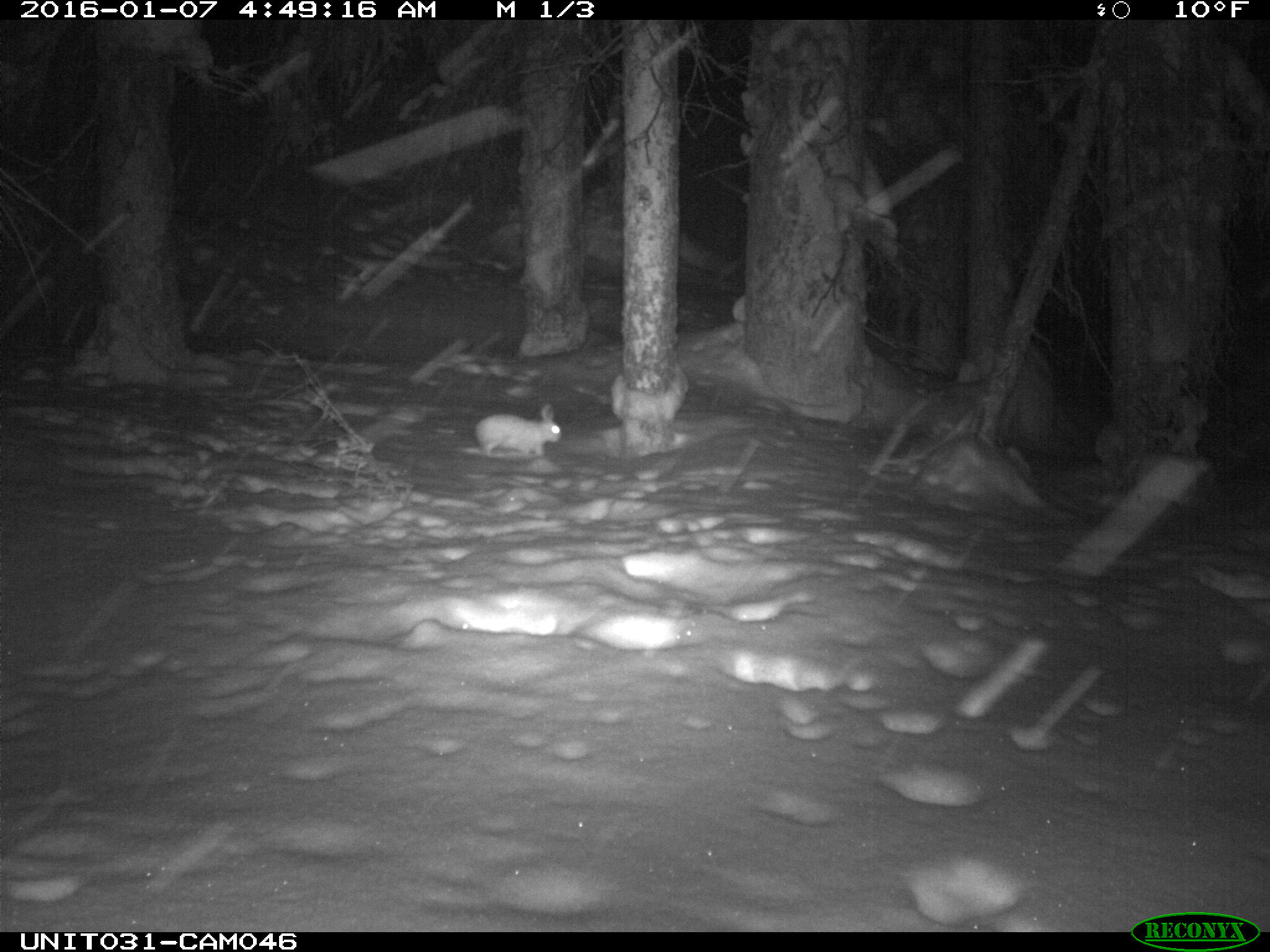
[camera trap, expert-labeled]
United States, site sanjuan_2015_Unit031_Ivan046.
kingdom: Animalia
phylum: Chordata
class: Mammalia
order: Lagomorpha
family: Leporidae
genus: Lepus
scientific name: Lepus americanus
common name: snowshoe hare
Lepus americanus (snowshoe hare).